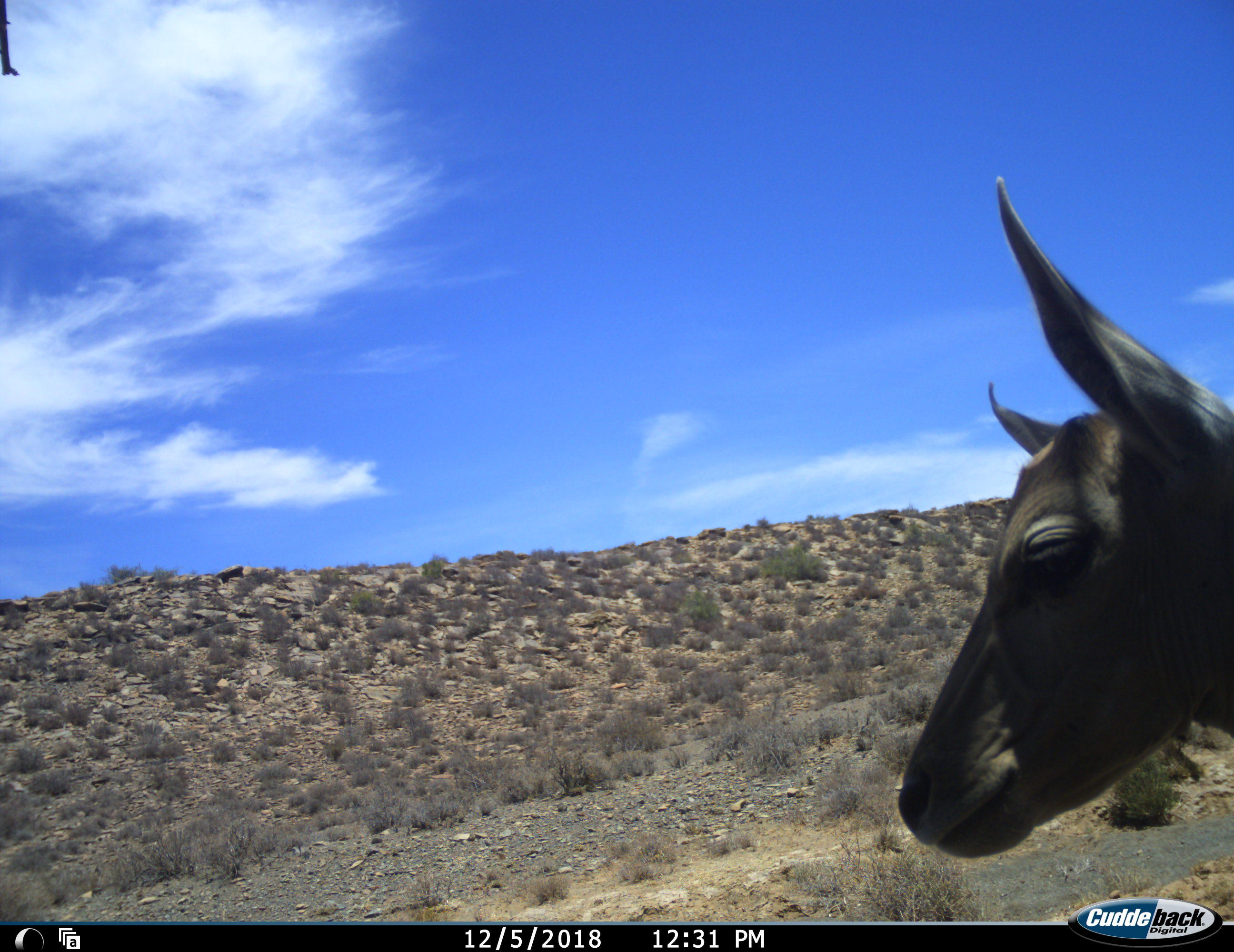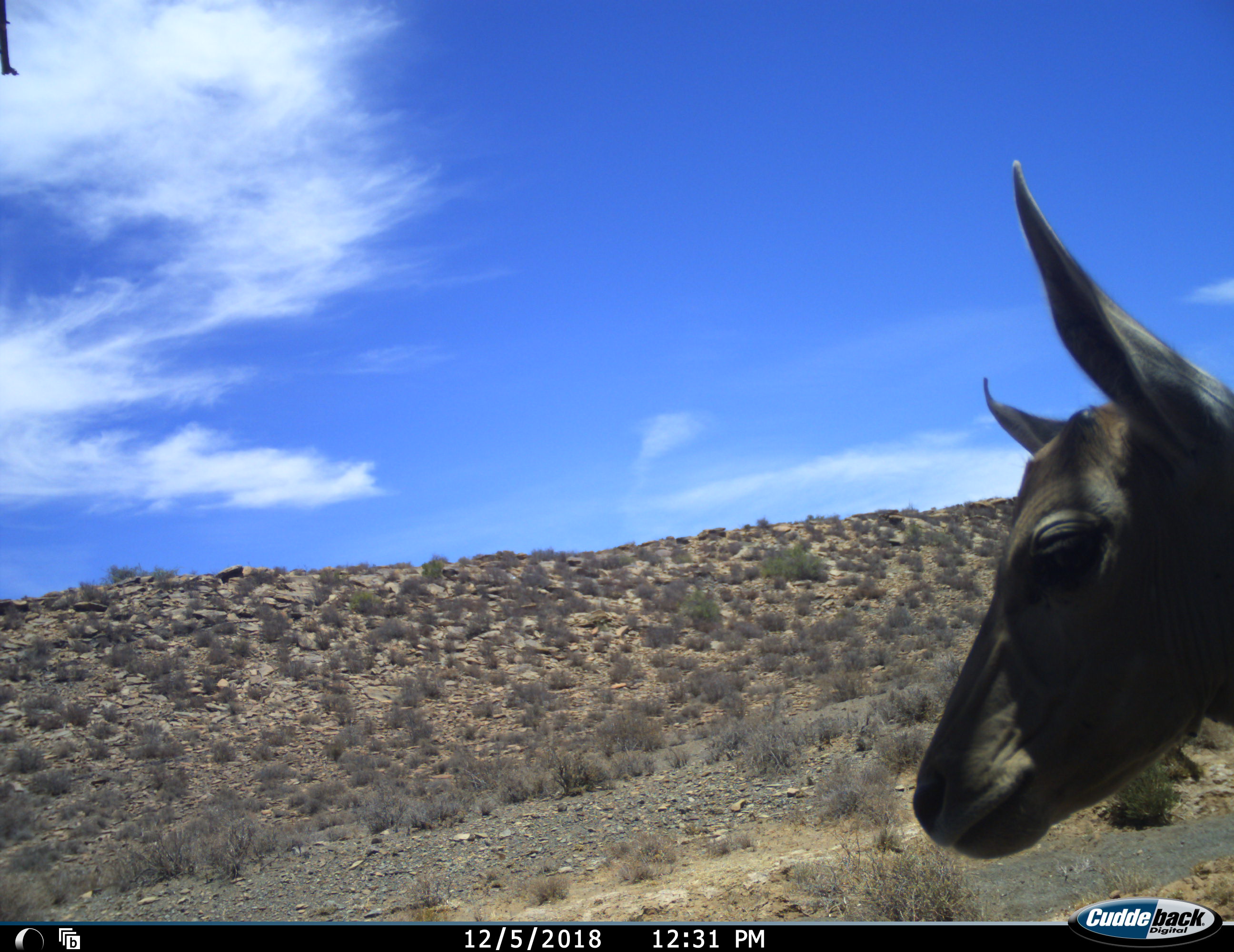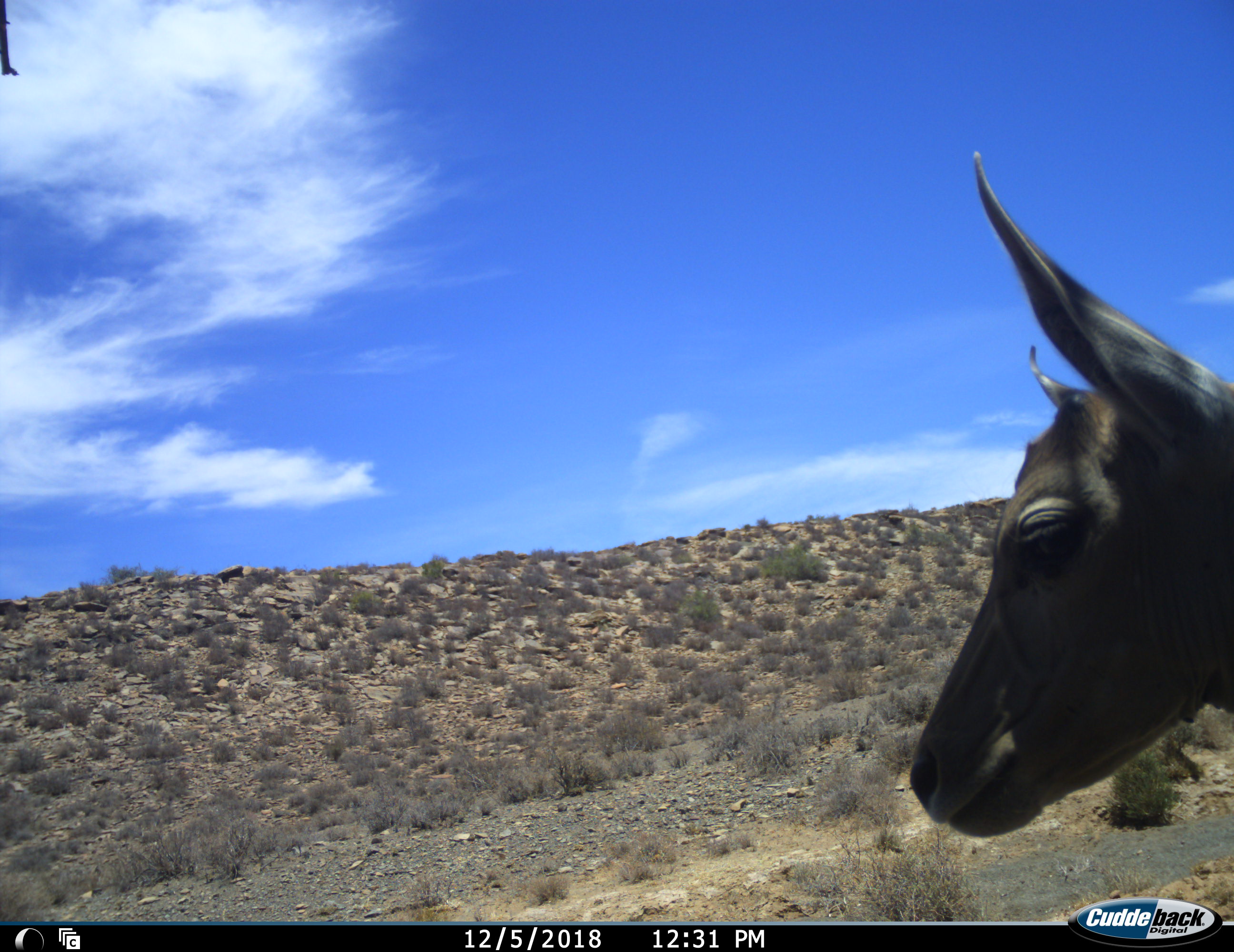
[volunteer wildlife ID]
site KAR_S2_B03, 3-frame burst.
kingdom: Animalia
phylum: Chordata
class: Mammalia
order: Artiodactyla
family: Bovidae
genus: Tragelaphus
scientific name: Tragelaphus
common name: kudu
Kudu (Tragelaphus), count 1. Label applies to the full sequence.